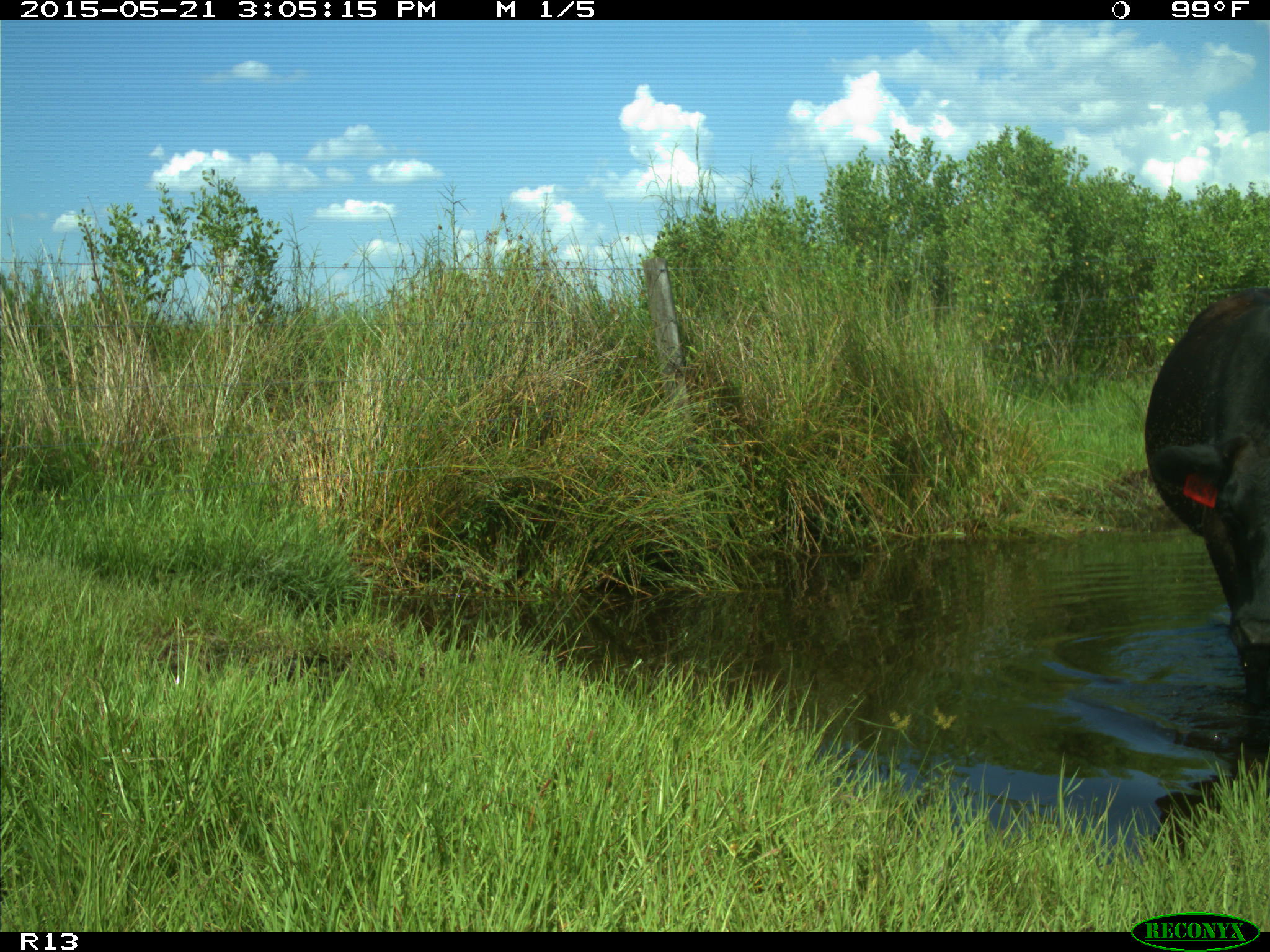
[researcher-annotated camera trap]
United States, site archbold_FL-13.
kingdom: Animalia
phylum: Chordata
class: Mammalia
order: Artiodactyla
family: Bovidae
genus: Bos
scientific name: Bos taurus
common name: domestic cow